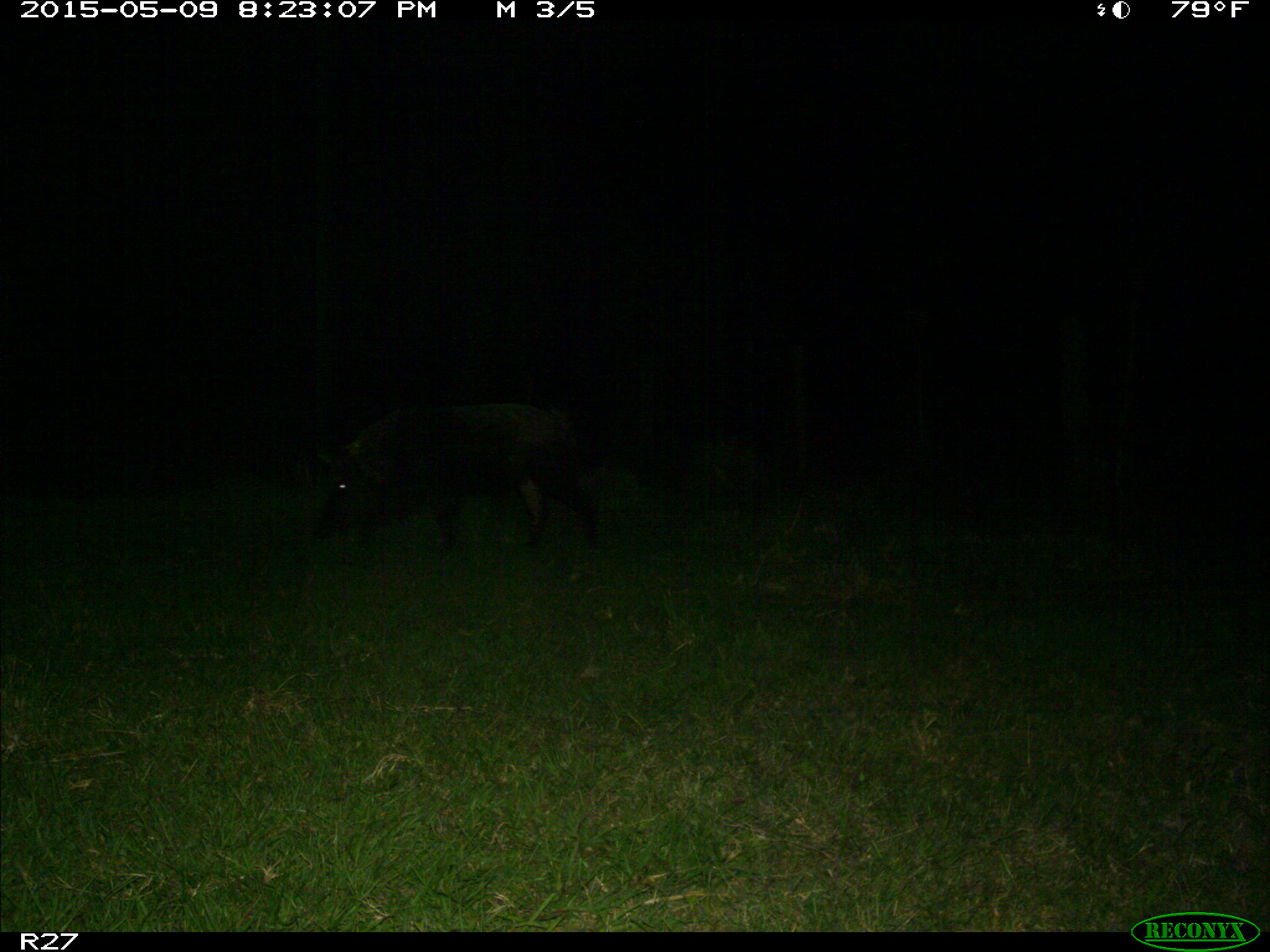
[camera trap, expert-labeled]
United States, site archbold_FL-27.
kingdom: Animalia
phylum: Chordata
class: Mammalia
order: Artiodactyla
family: Suidae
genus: Sus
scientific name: Sus scrofa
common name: wild boar